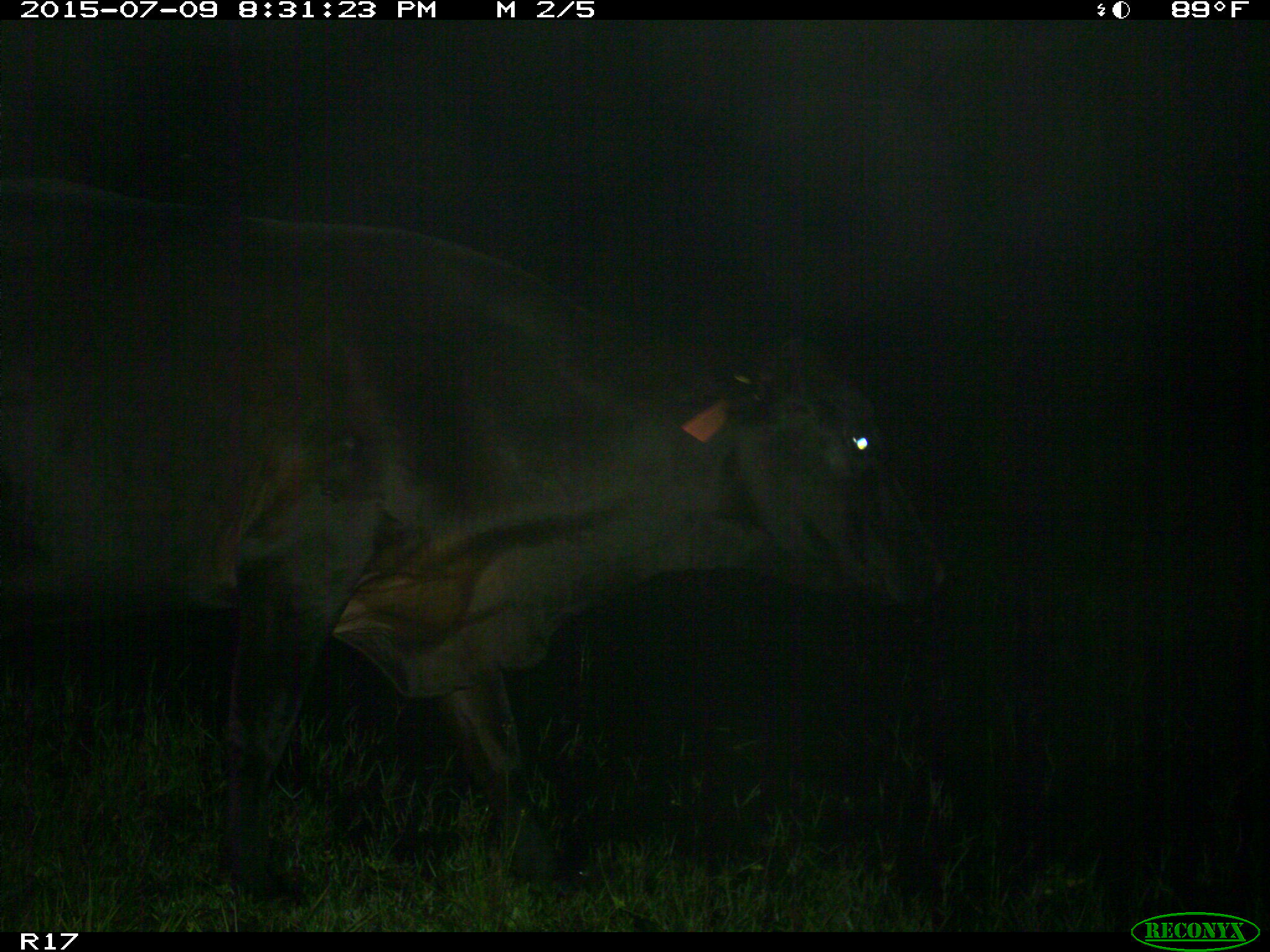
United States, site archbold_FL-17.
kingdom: Animalia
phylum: Chordata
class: Mammalia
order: Artiodactyla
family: Bovidae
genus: Bos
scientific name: Bos taurus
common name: domestic cow